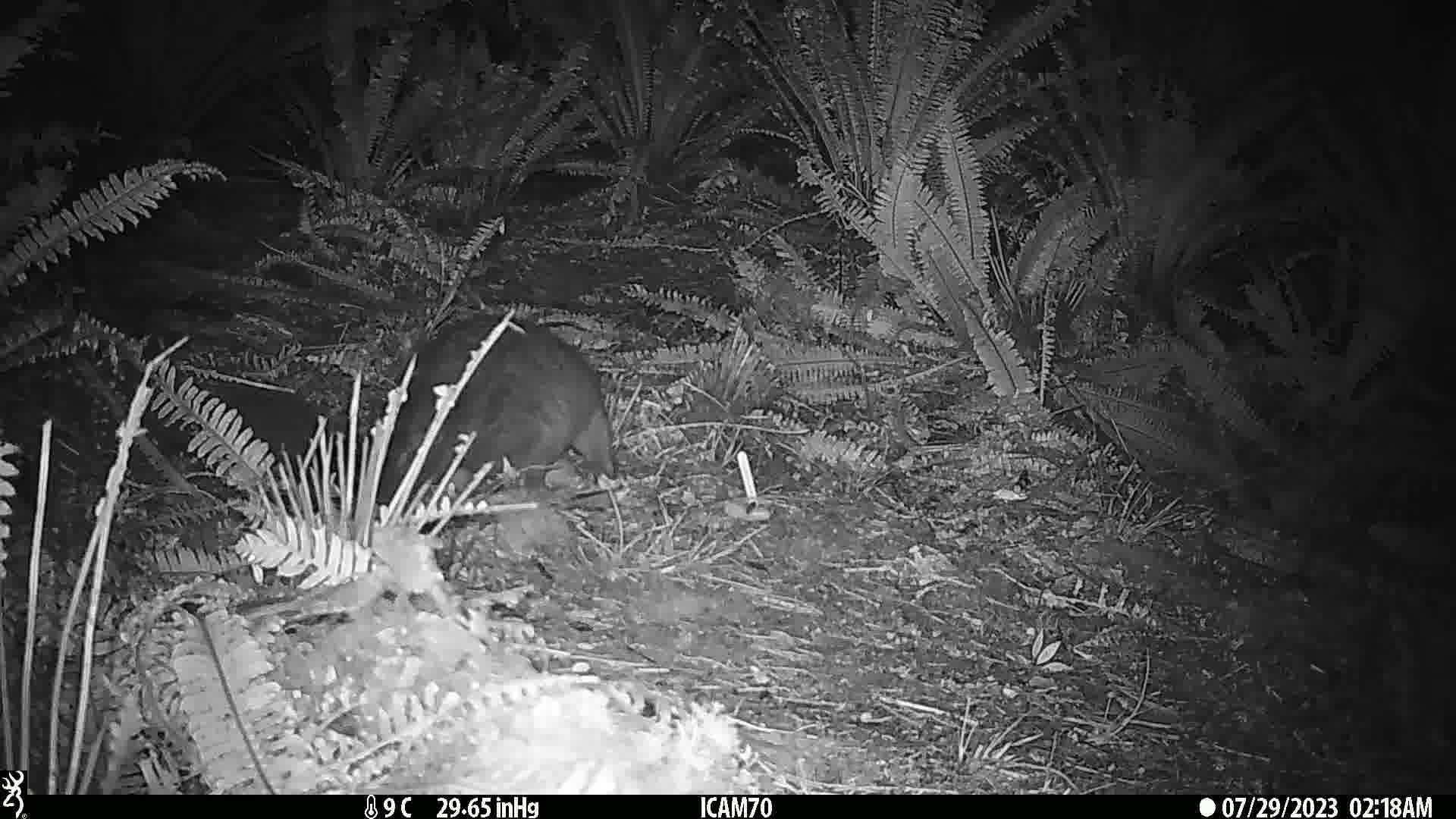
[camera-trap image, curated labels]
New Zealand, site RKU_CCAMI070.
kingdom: Animalia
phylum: Chordata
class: Mammalia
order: Diprotodontia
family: Phalangeridae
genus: Trichosurus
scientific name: Trichosurus vulpecula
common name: common brushtail possum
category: possum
Possum (common brushtail possum) (Trichosurus vulpecula).